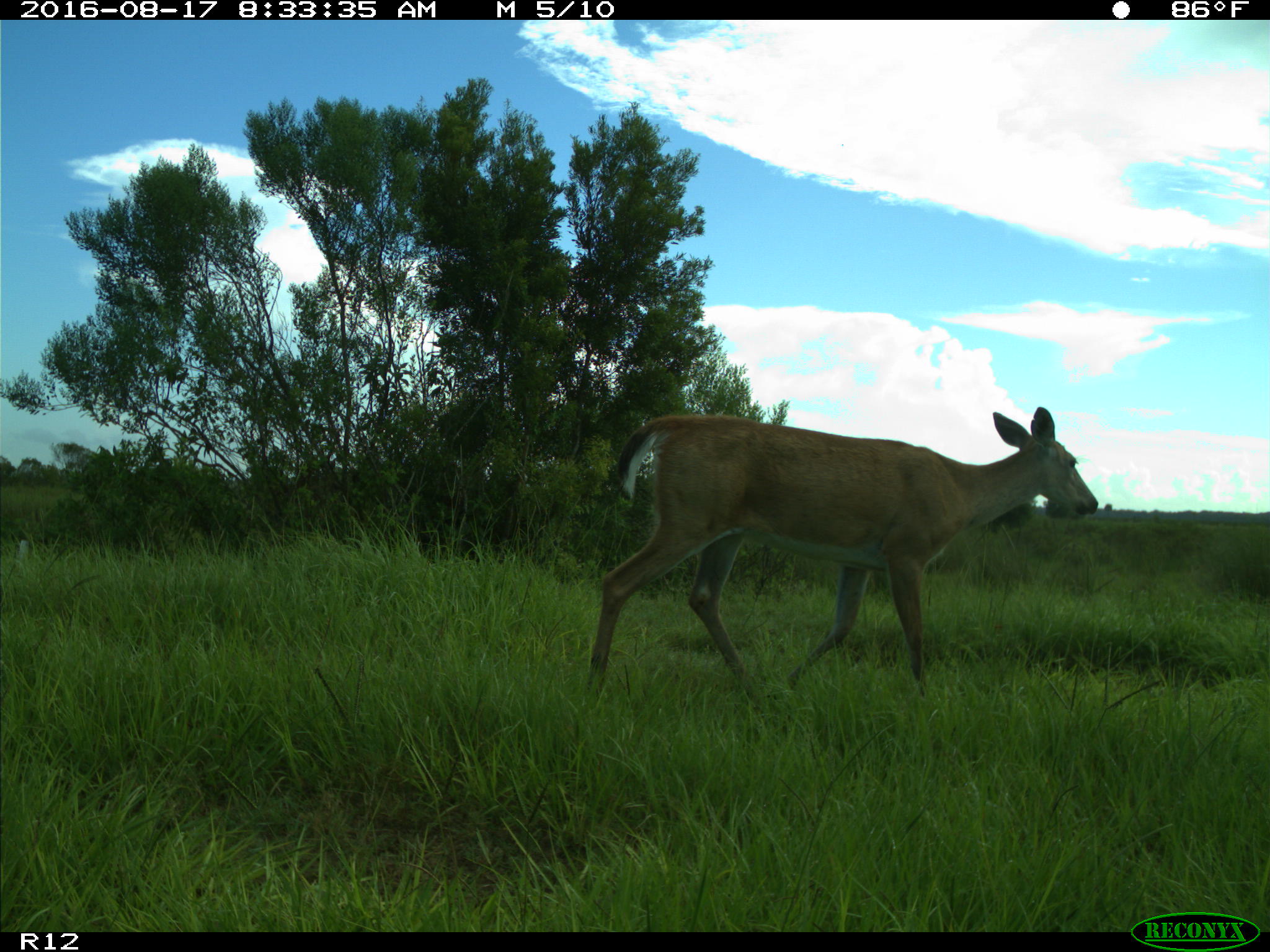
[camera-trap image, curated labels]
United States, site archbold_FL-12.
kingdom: Animalia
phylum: Chordata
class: Mammalia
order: Artiodactyla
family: Cervidae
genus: Odocoileus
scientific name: Odocoileus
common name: deer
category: unidentified deer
Unidentified deer (deer) (Odocoileus).